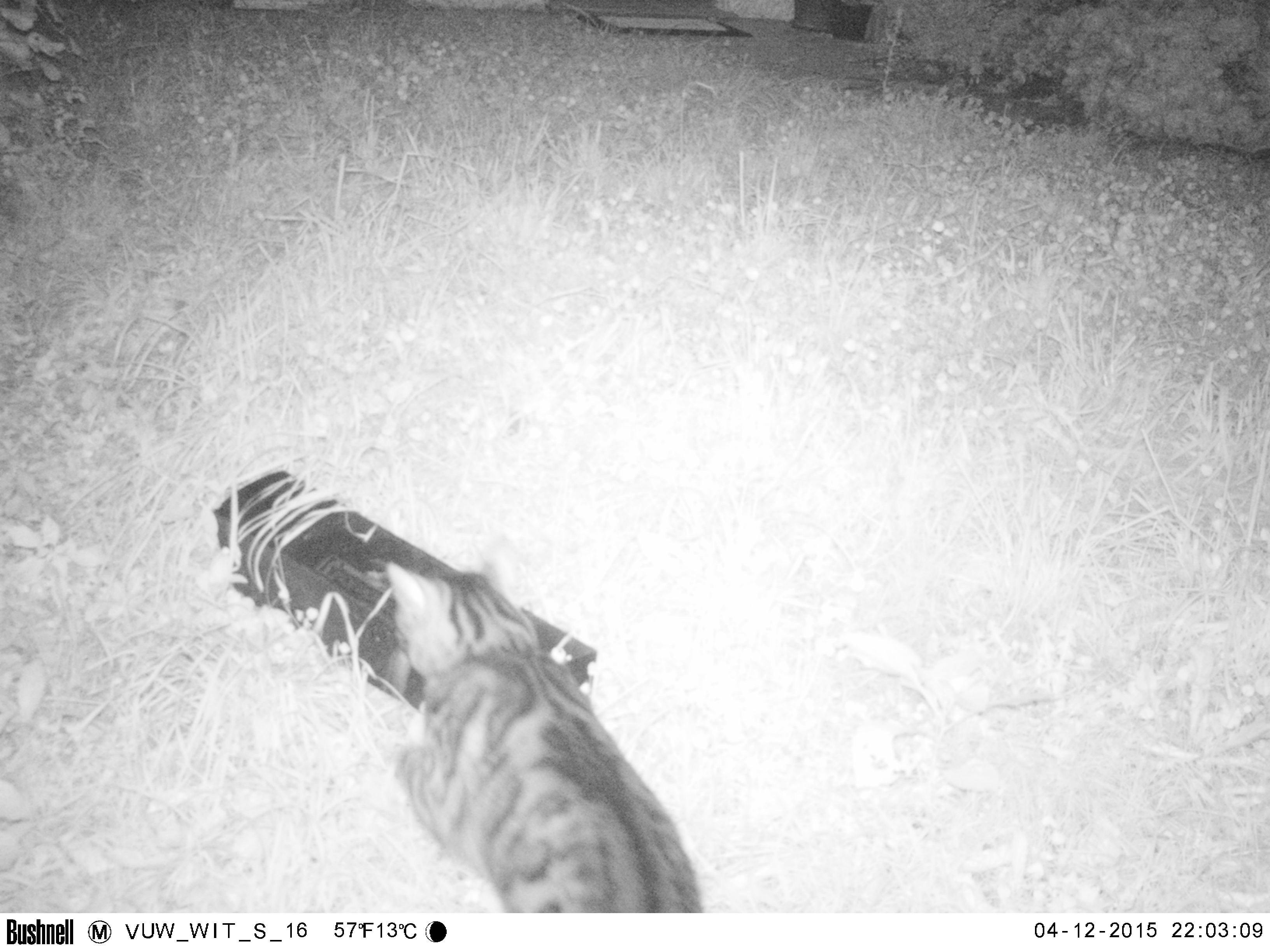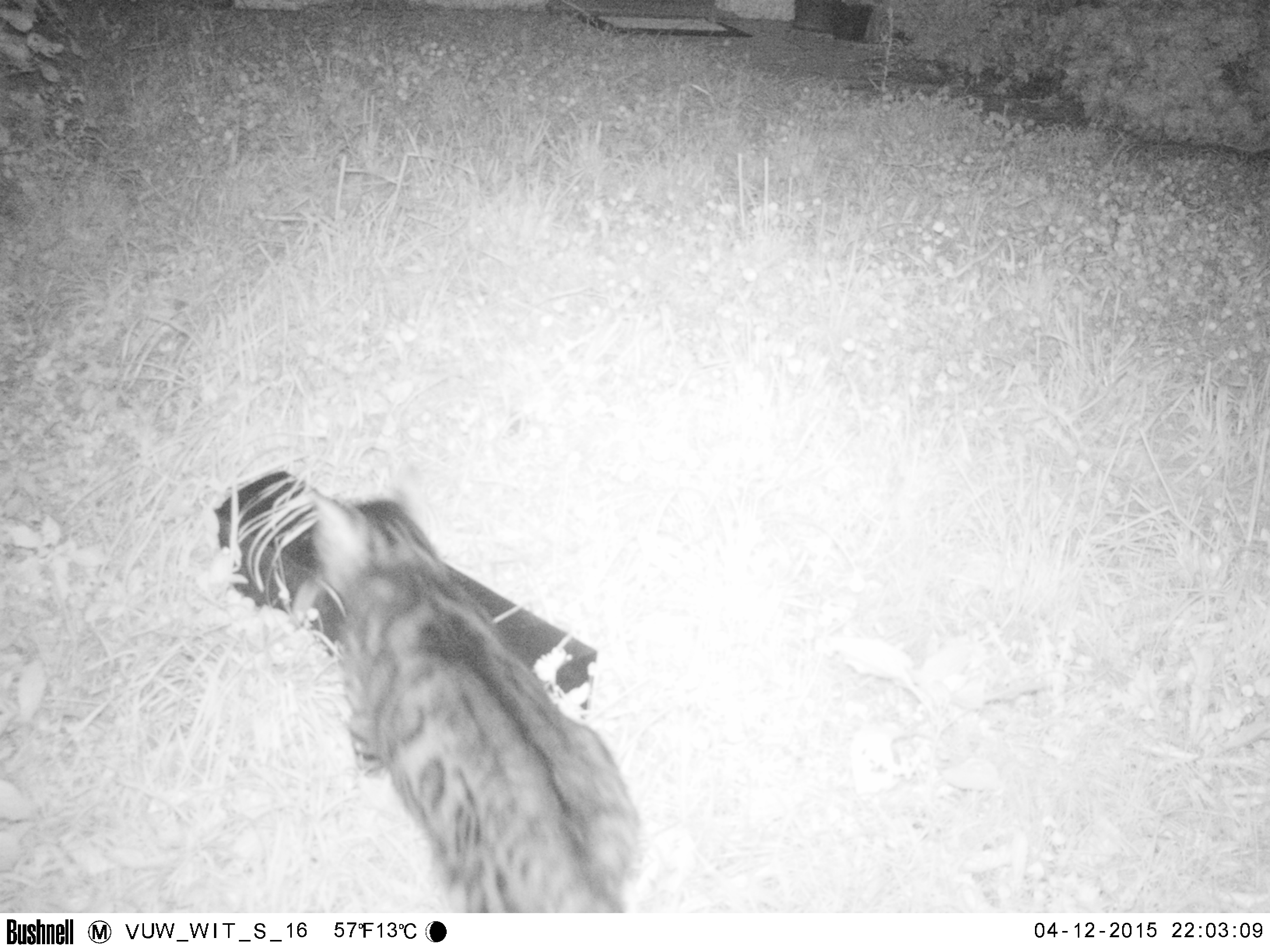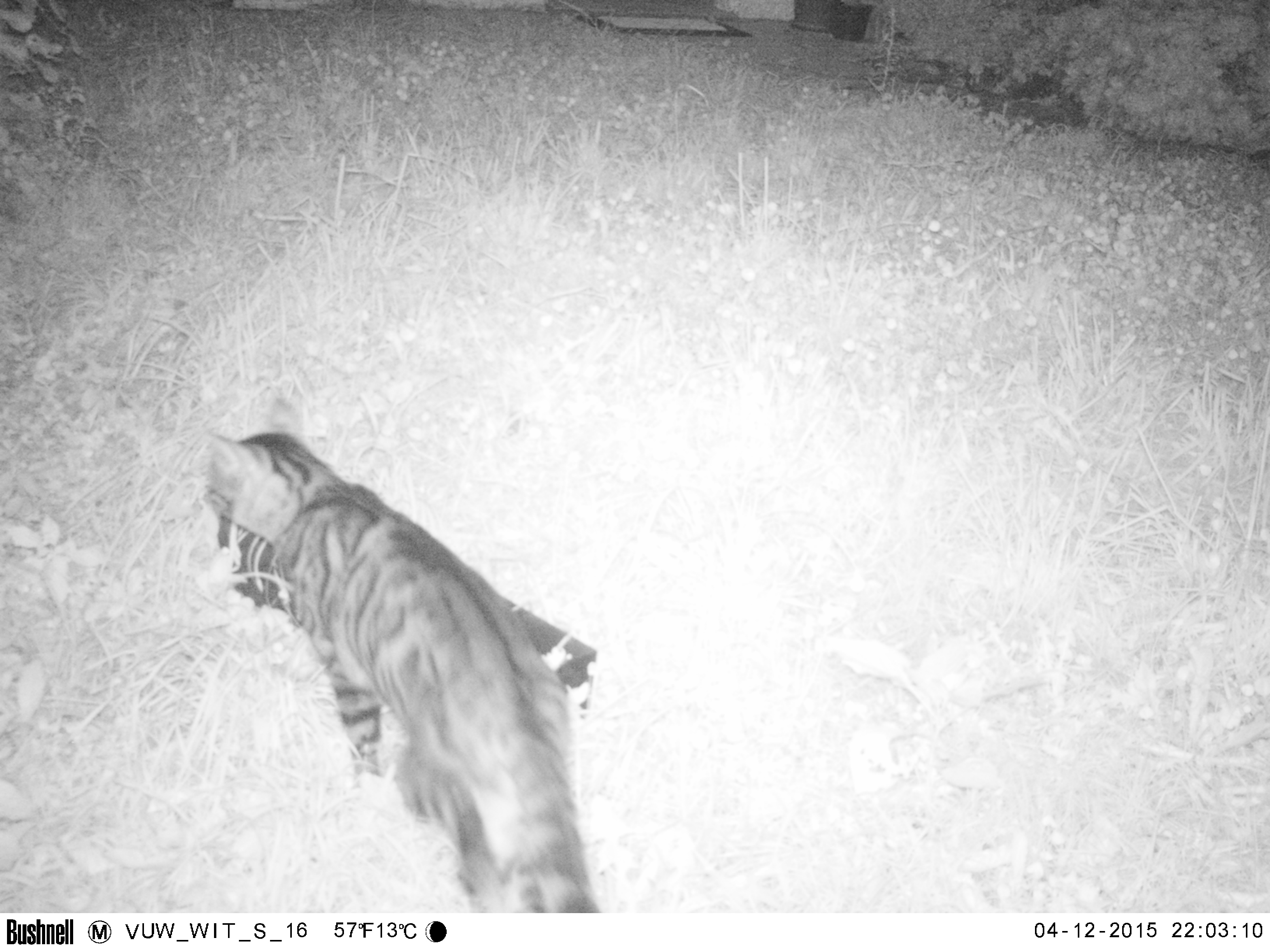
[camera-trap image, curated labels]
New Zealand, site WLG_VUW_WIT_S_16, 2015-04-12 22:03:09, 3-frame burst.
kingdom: Animalia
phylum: Chordata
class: Mammalia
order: Carnivora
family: Felidae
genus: Felis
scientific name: Felis catus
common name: domestic cat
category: cat